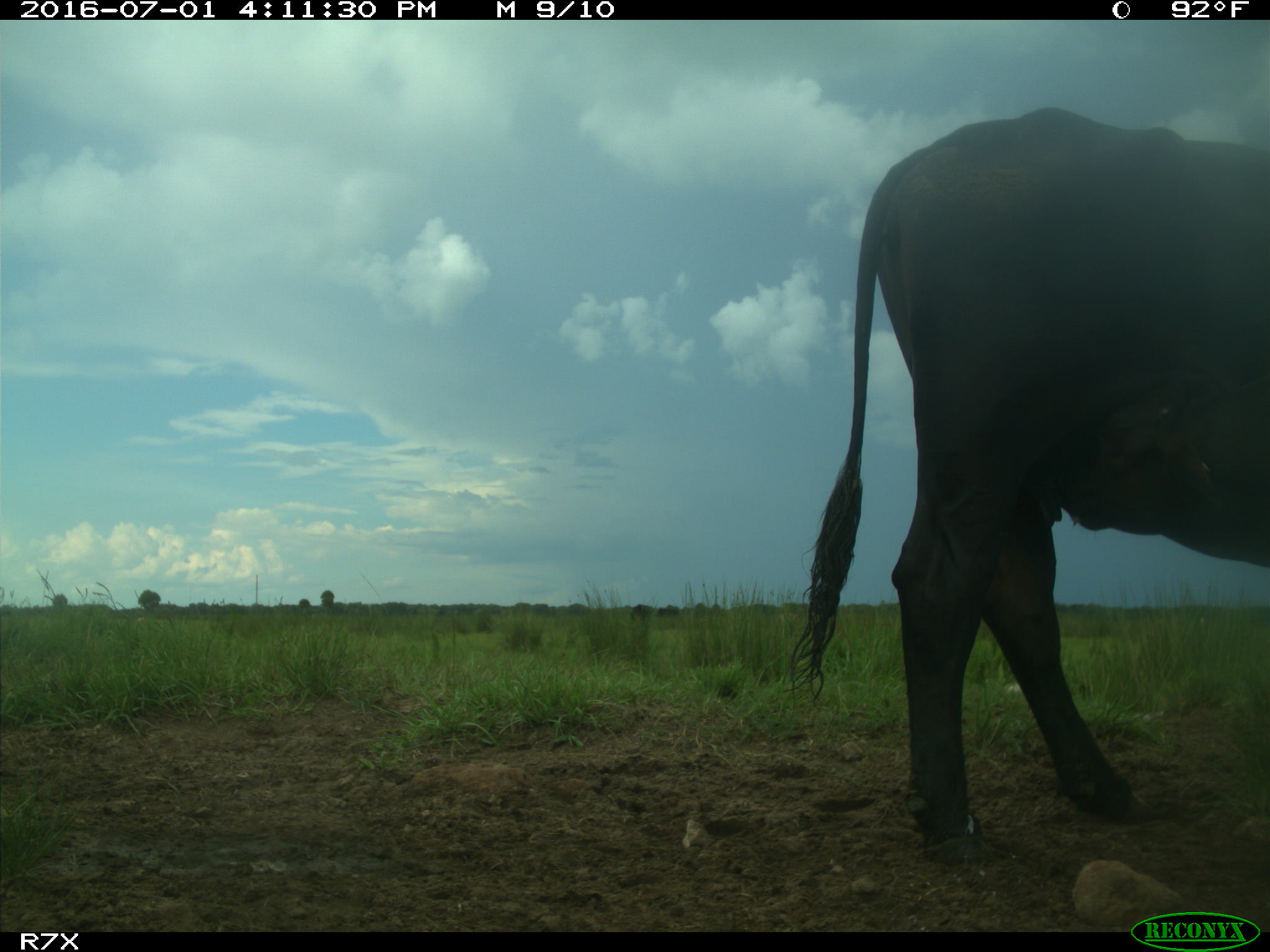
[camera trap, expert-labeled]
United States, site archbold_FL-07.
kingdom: Animalia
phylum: Chordata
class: Mammalia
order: Artiodactyla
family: Bovidae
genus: Bos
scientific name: Bos taurus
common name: domestic cow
Bos taurus (domestic cow).